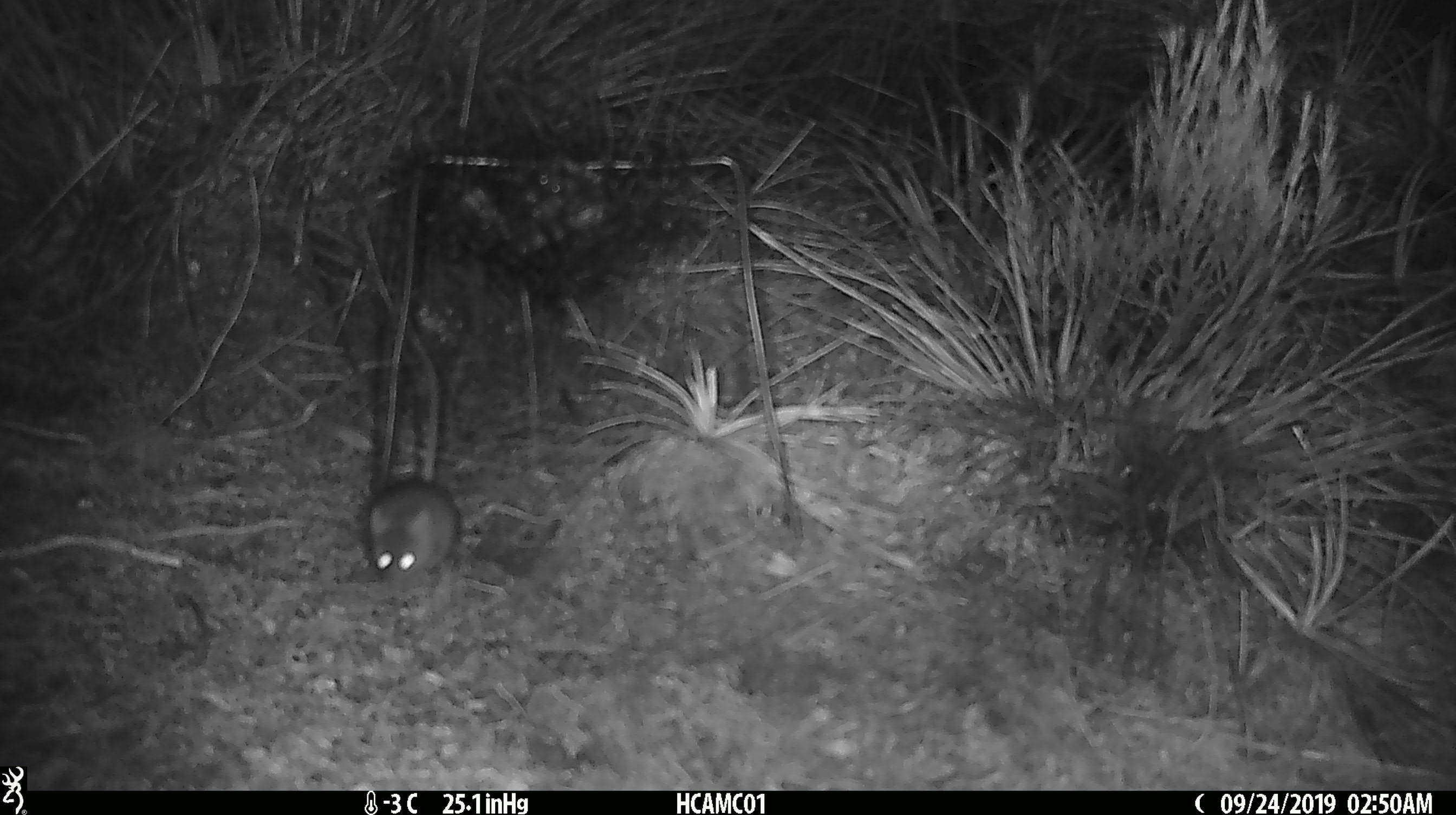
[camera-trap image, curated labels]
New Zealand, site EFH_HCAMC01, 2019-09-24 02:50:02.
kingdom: Animalia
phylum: Chordata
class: Mammalia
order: Rodentia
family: Muridae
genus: Mus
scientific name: Mus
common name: mouse